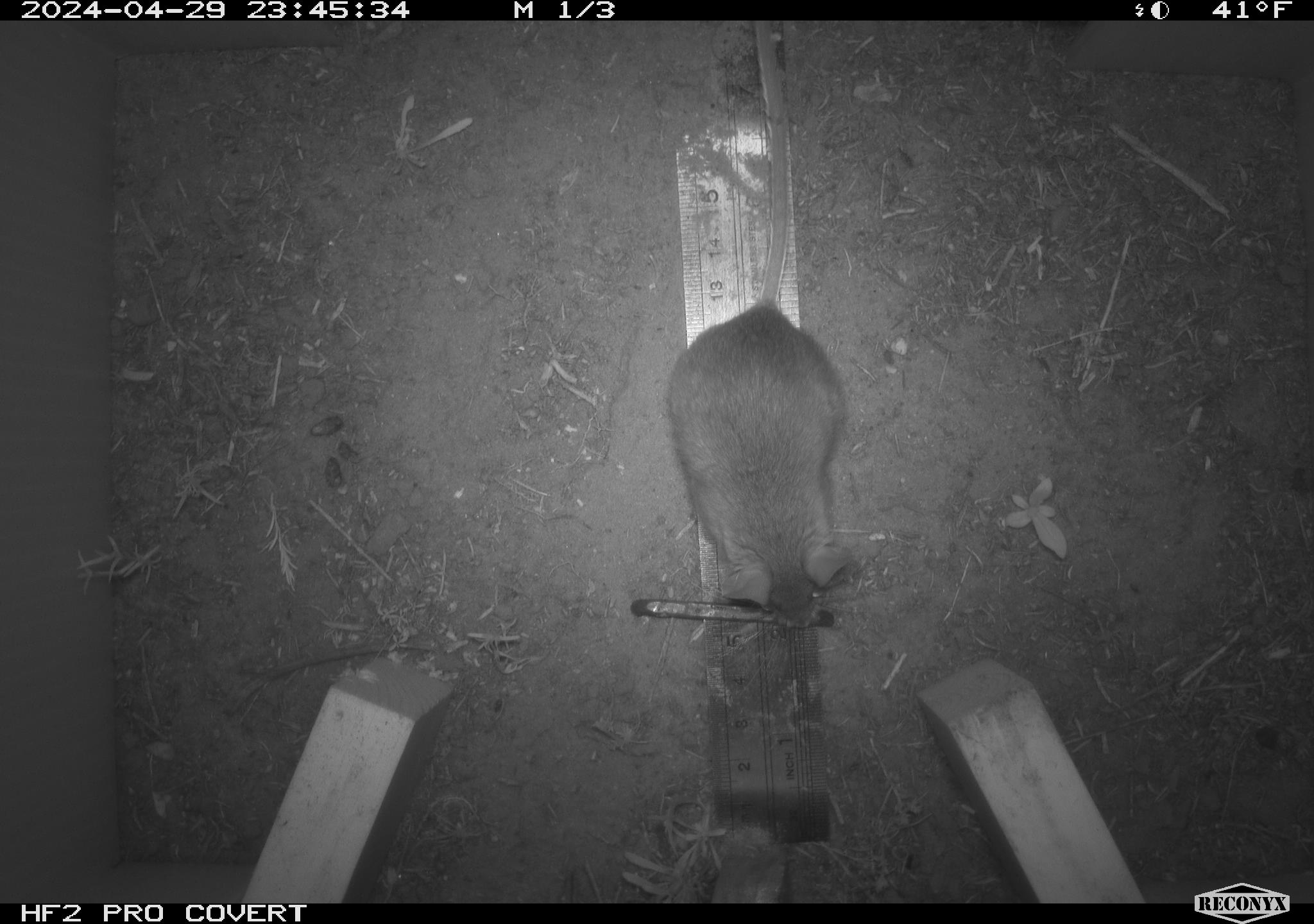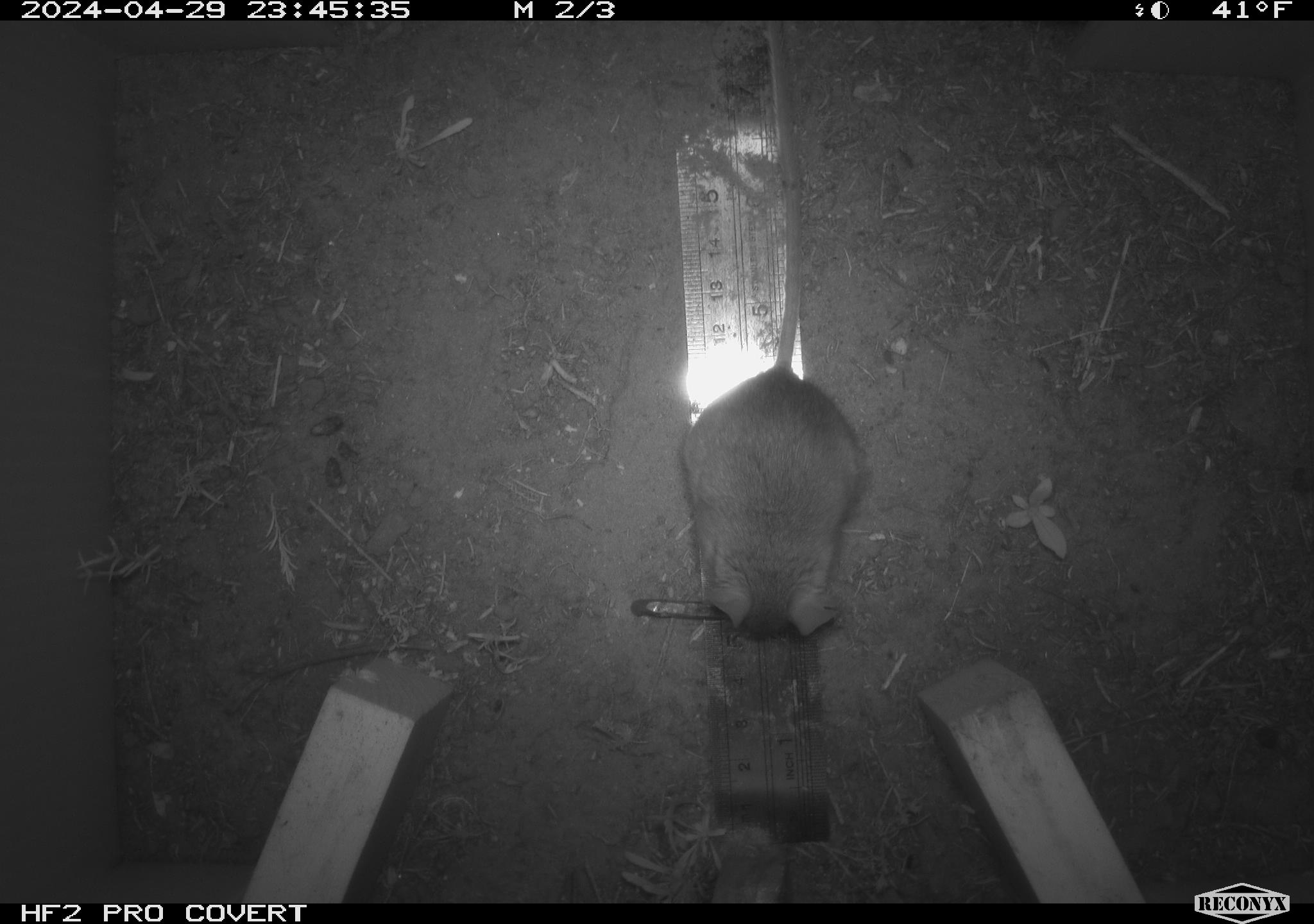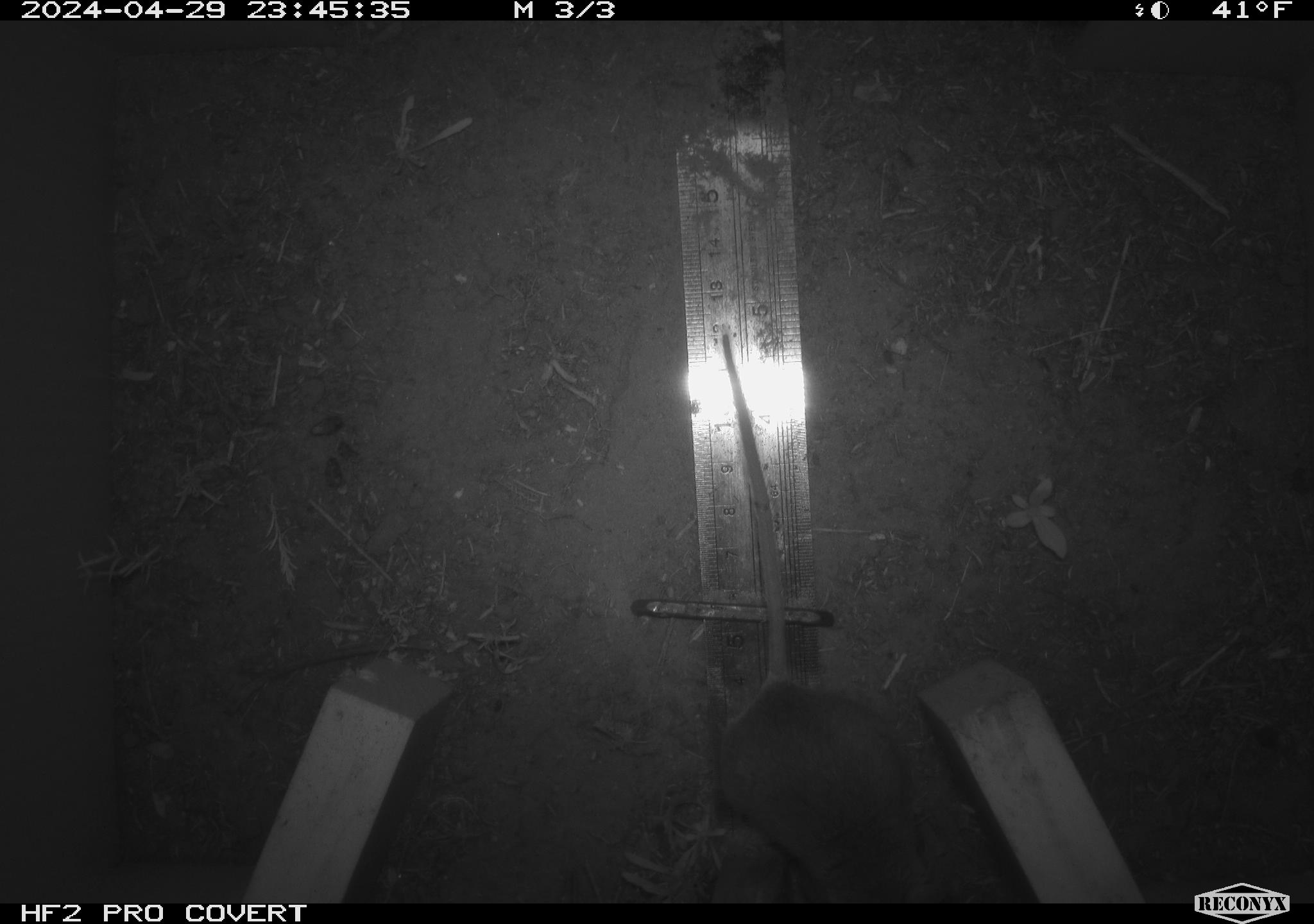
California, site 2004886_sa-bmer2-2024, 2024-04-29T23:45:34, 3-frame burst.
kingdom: Animalia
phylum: Chordata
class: Mammalia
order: Rodentia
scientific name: Rodentia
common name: mouse species